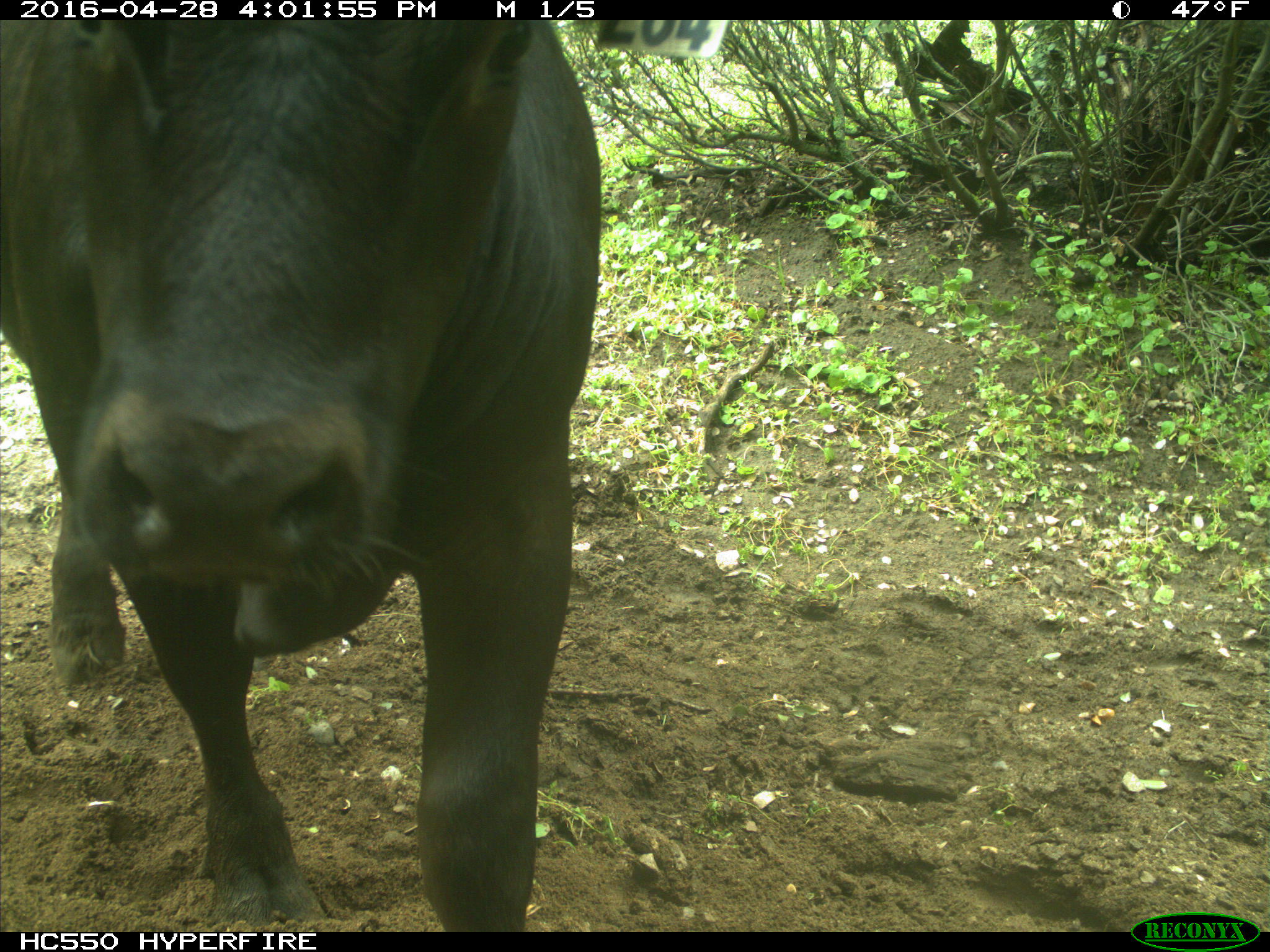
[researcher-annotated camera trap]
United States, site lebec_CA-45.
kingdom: Animalia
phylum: Chordata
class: Mammalia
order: Artiodactyla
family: Bovidae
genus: Bos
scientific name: Bos taurus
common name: domestic cow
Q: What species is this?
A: Bos taurus (domestic cow).